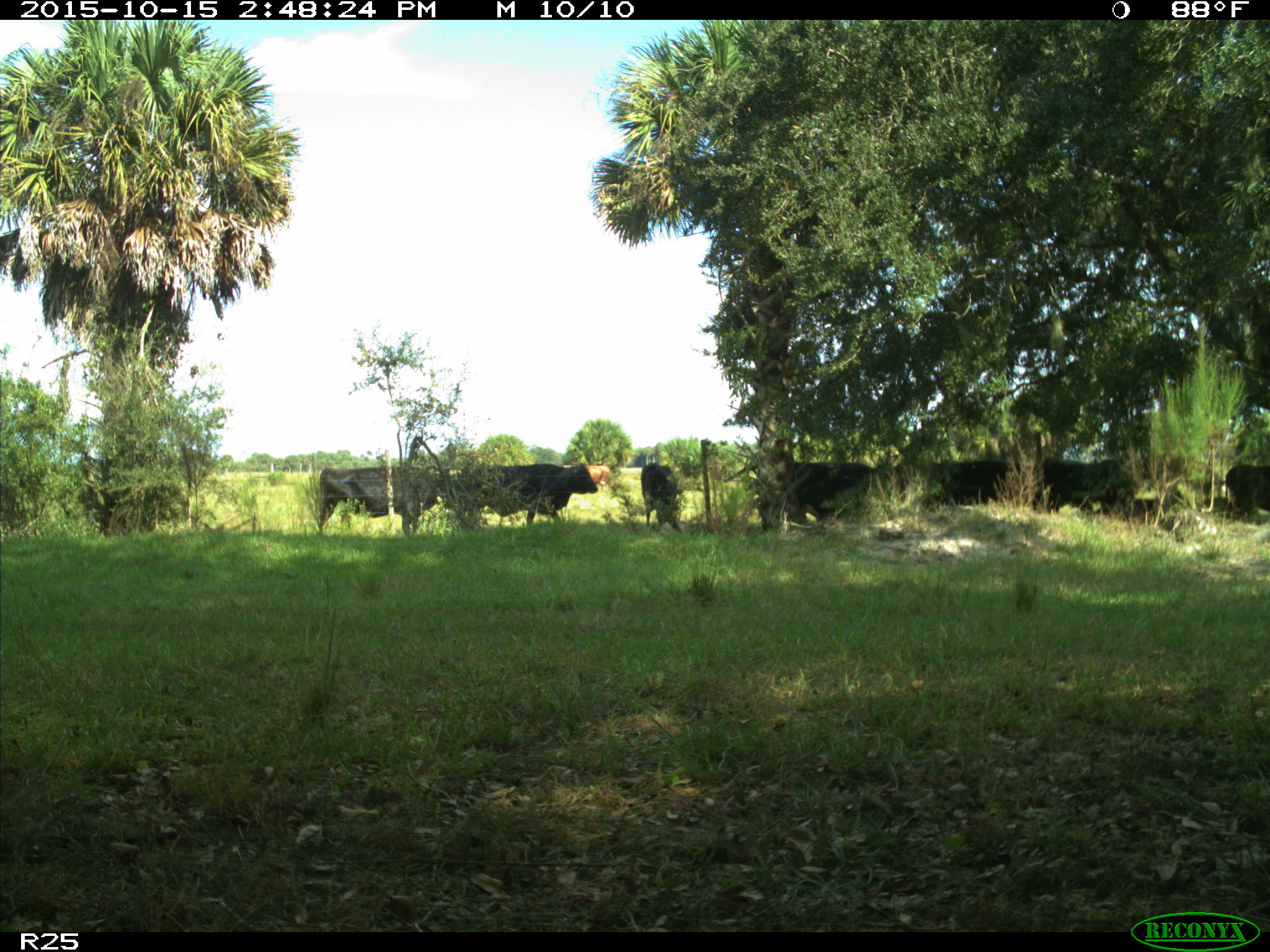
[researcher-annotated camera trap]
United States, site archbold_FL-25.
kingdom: Animalia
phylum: Chordata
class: Mammalia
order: Artiodactyla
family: Bovidae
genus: Bos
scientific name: Bos taurus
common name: domestic cow